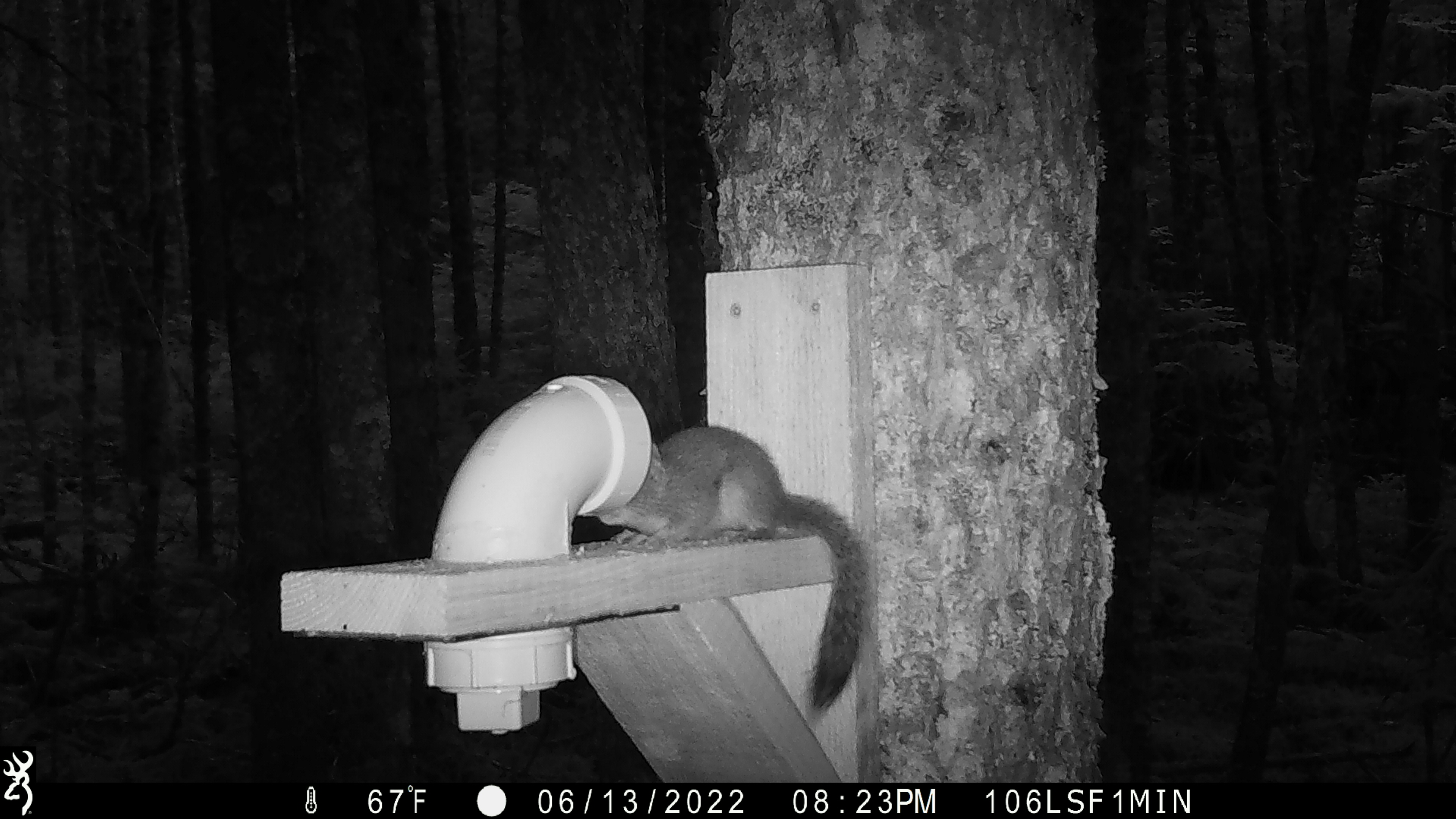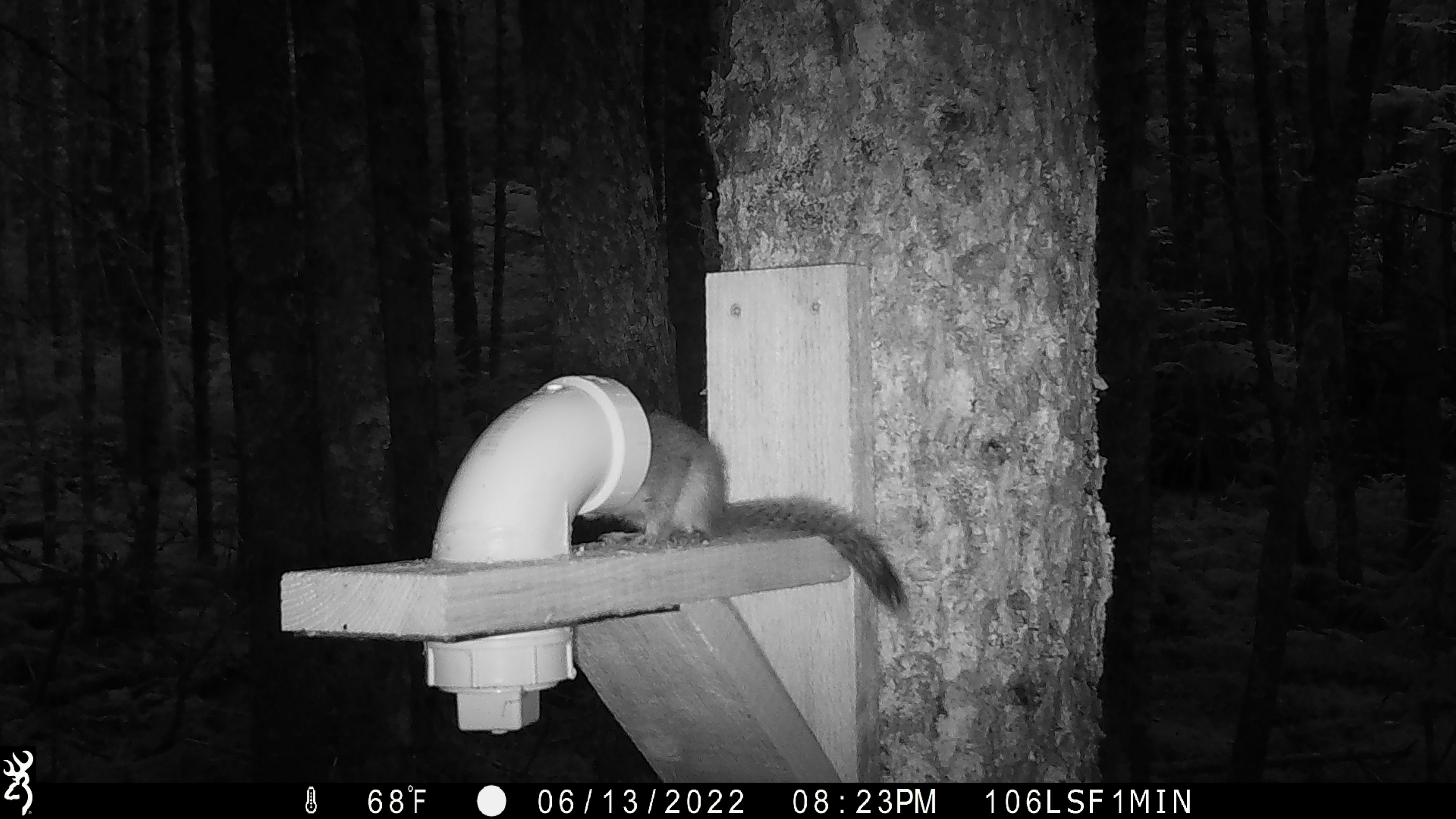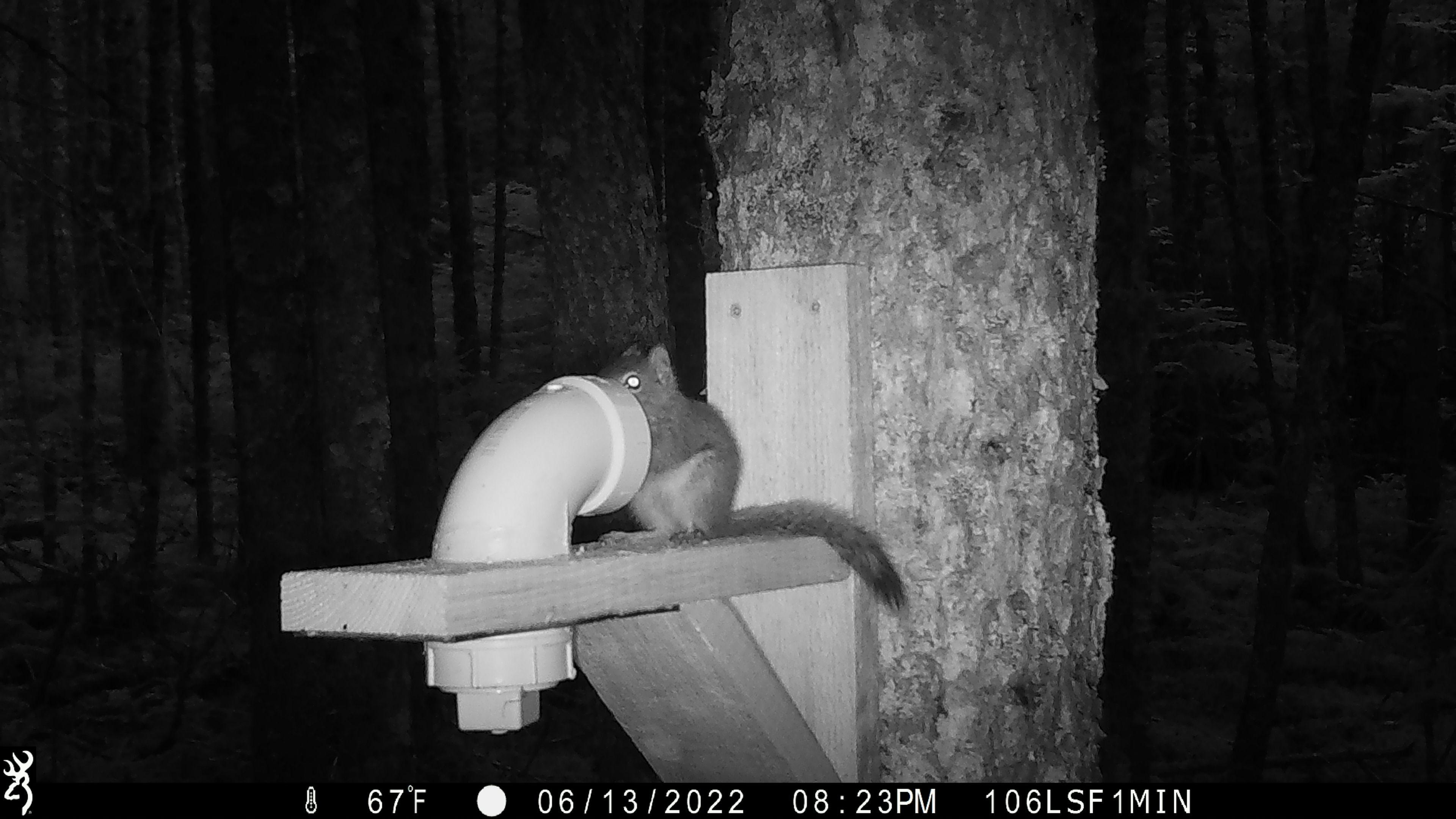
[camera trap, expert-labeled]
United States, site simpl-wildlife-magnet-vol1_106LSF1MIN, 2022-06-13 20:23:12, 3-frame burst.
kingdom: Animalia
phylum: Chordata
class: Mammalia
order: Rodentia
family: Sciuridae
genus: Tamiasciurus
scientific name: Tamiasciurus hudsonicus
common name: red squirrel